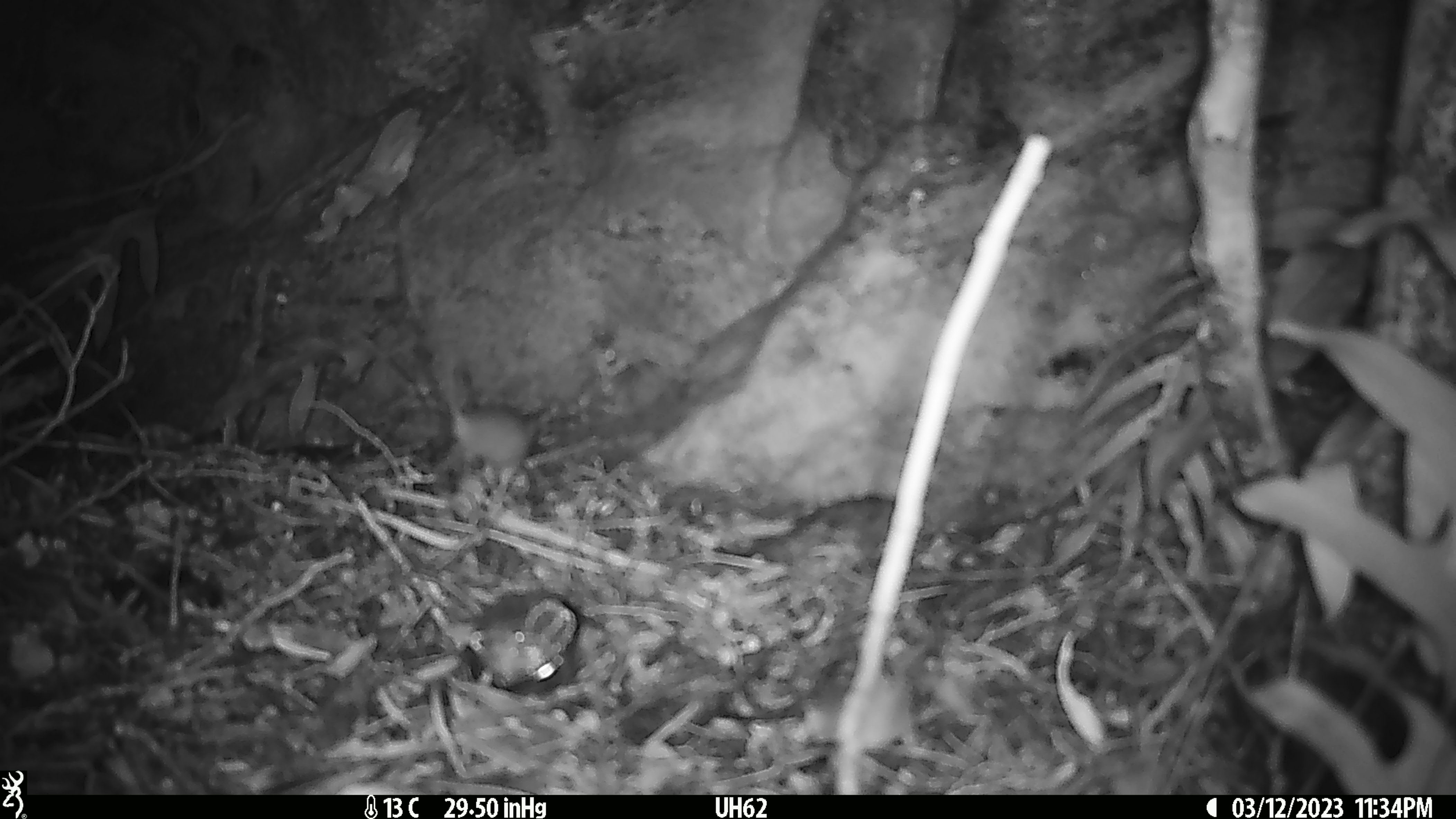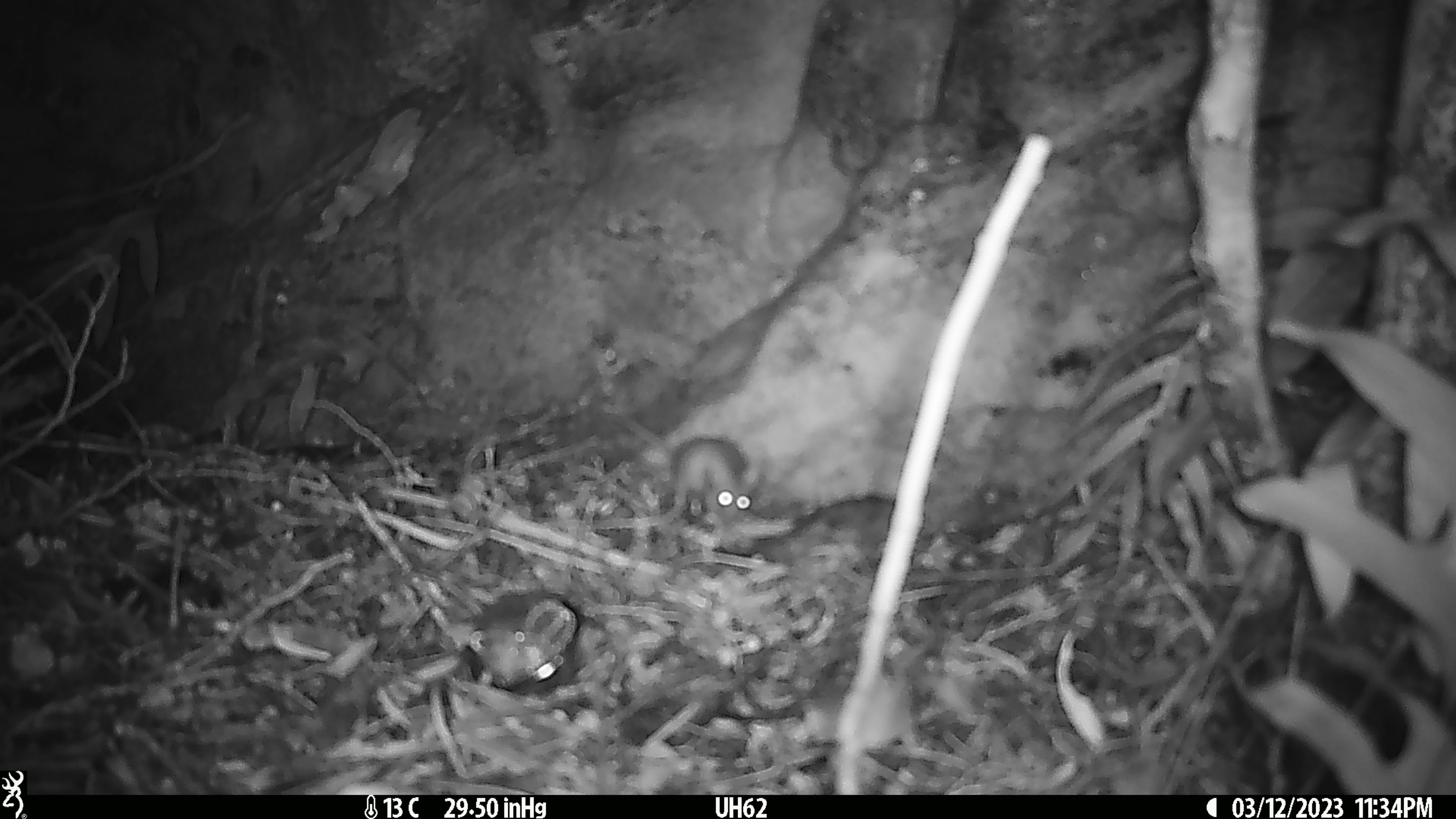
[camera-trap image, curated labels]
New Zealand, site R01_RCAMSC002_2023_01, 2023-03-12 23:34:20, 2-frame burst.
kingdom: Animalia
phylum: Chordata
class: Mammalia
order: Rodentia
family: Muridae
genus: Mus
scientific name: Mus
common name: mouse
Mouse (Mus).